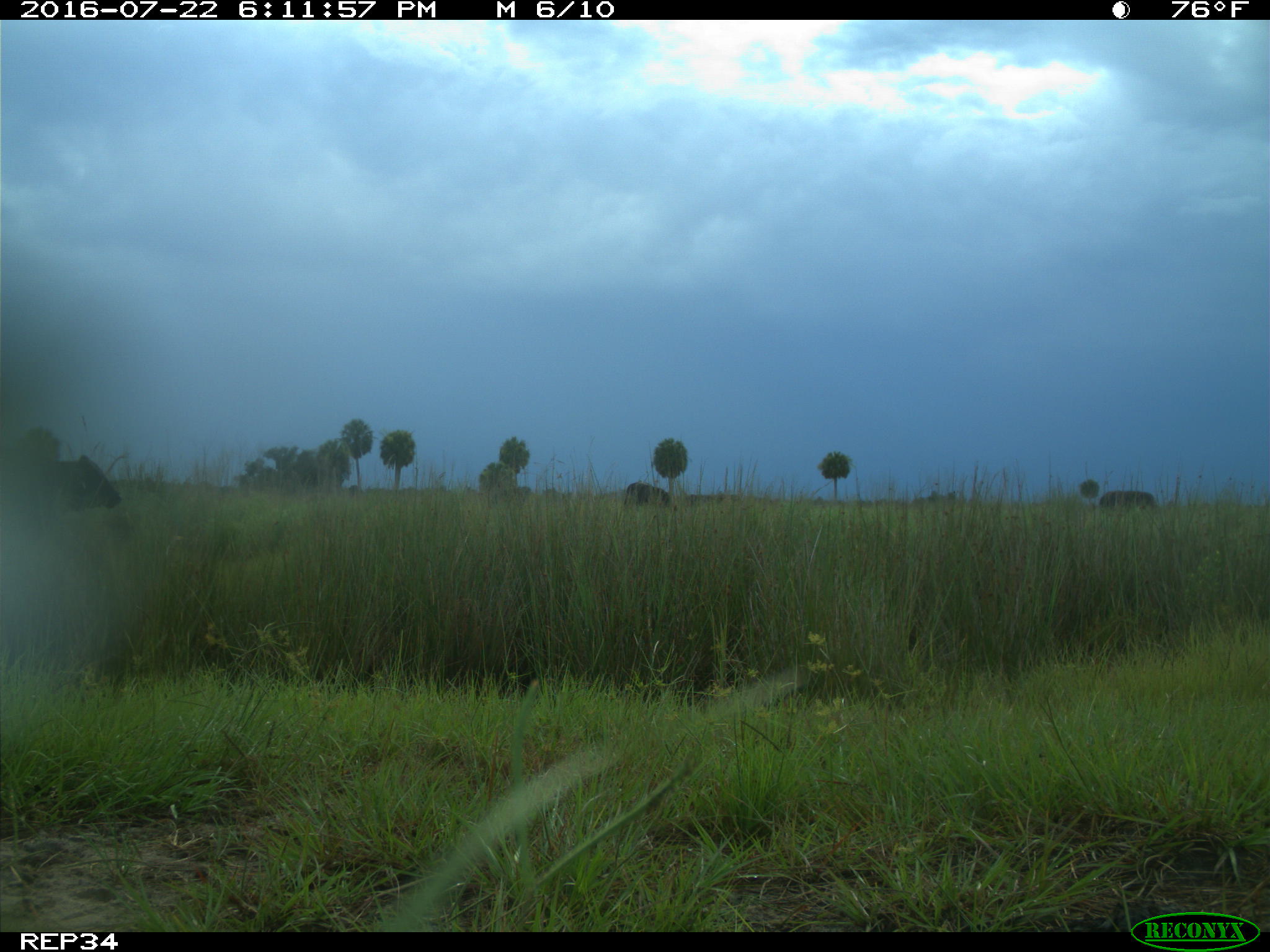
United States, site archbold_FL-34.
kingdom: Animalia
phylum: Chordata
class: Mammalia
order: Artiodactyla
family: Bovidae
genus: Bos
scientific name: Bos taurus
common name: domestic cow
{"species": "Bos taurus (domestic cow)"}